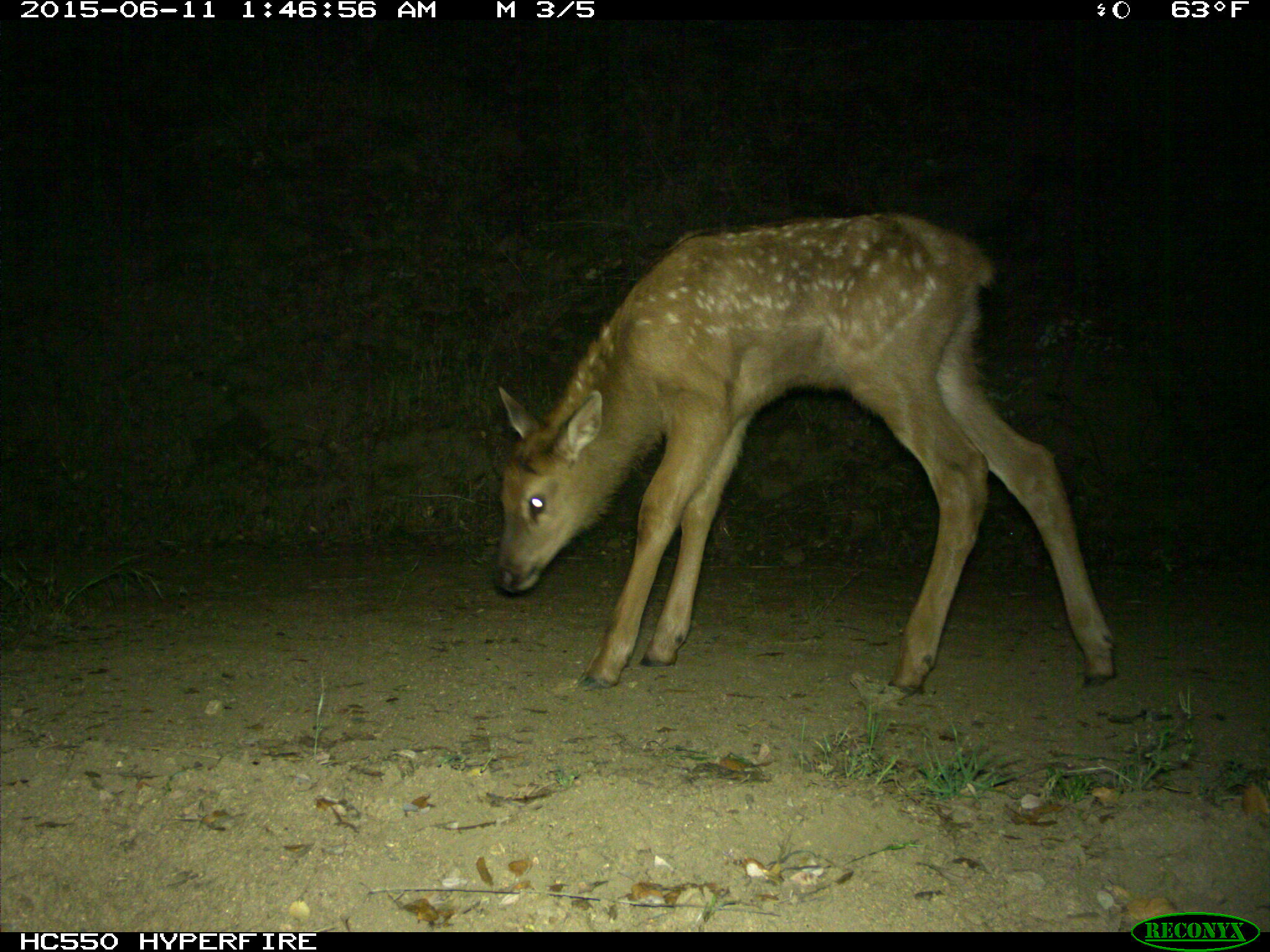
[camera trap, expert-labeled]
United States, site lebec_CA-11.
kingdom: Animalia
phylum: Chordata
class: Mammalia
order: Artiodactyla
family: Cervidae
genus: Cervus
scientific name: Cervus canadensis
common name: elk